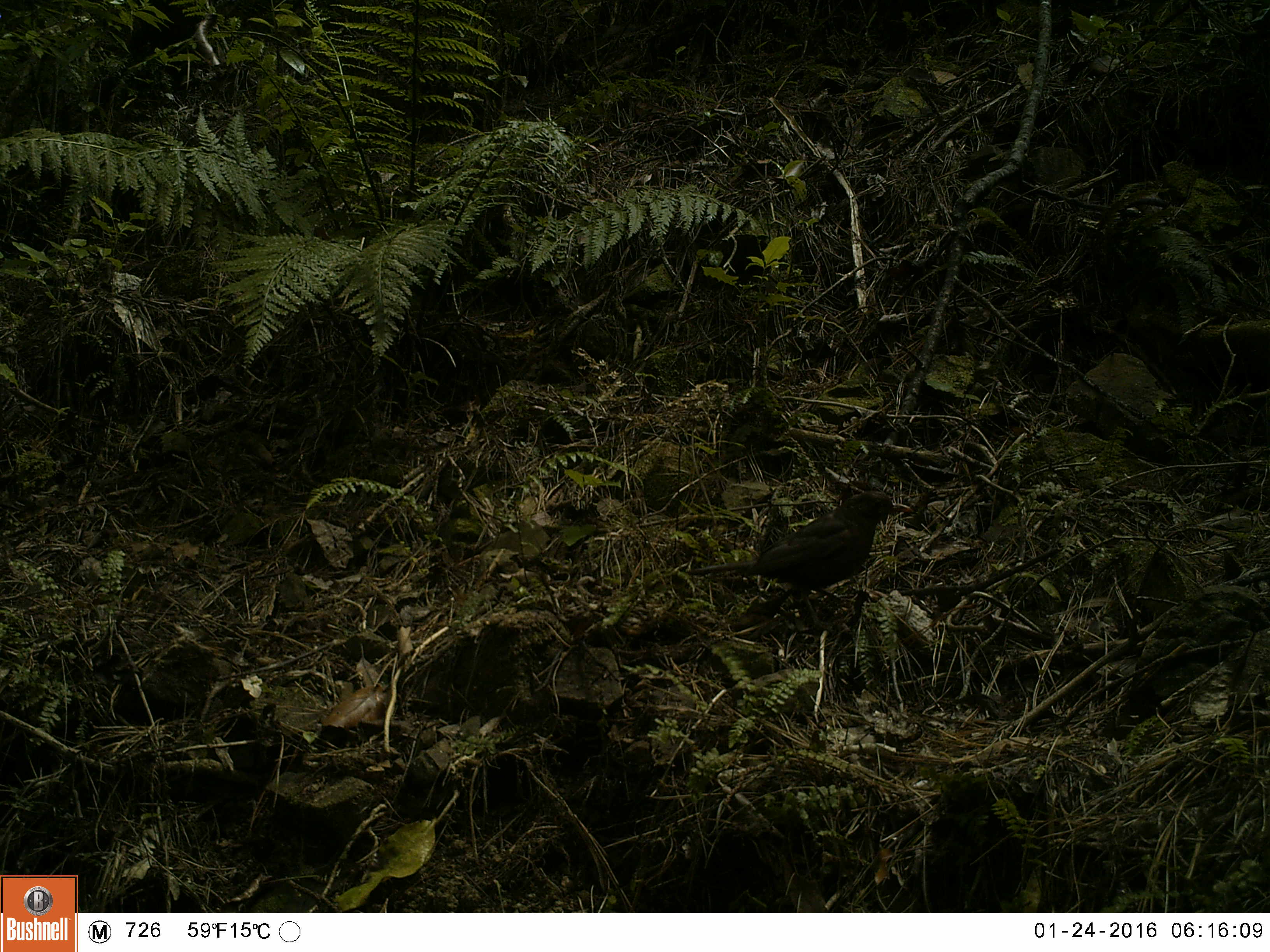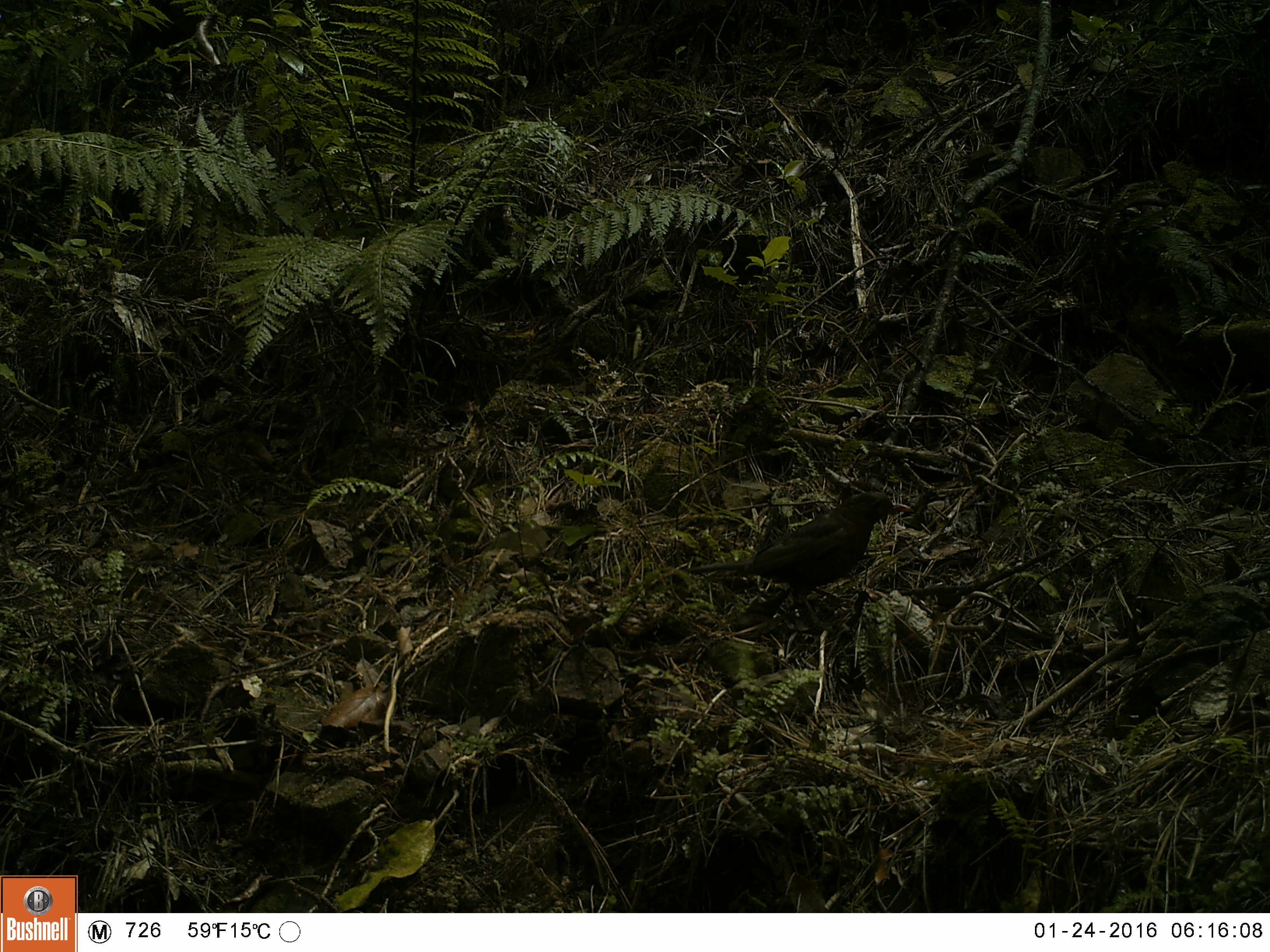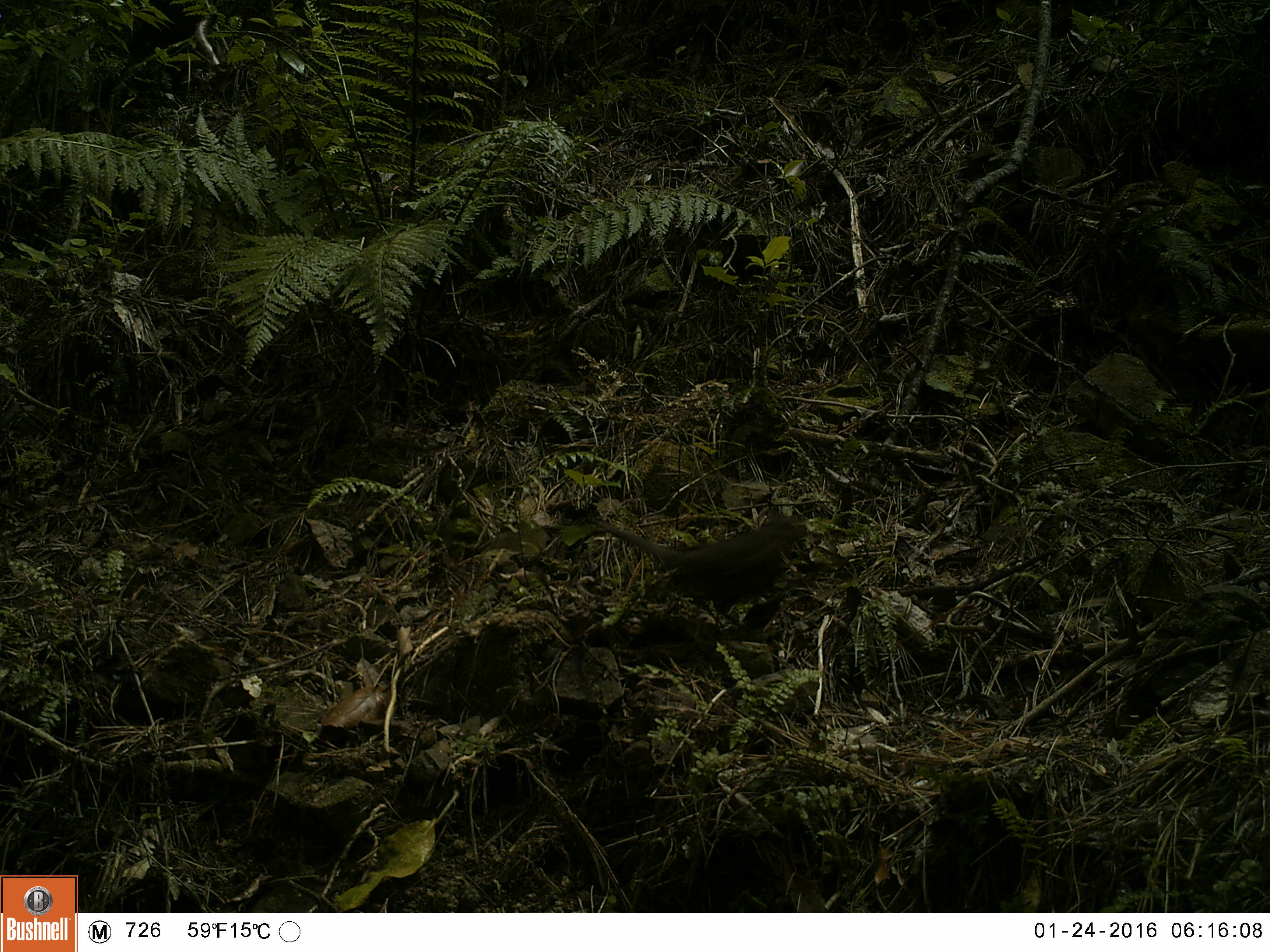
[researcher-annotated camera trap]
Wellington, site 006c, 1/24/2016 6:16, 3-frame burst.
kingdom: Animalia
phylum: Chordata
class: Aves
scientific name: Aves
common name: bird